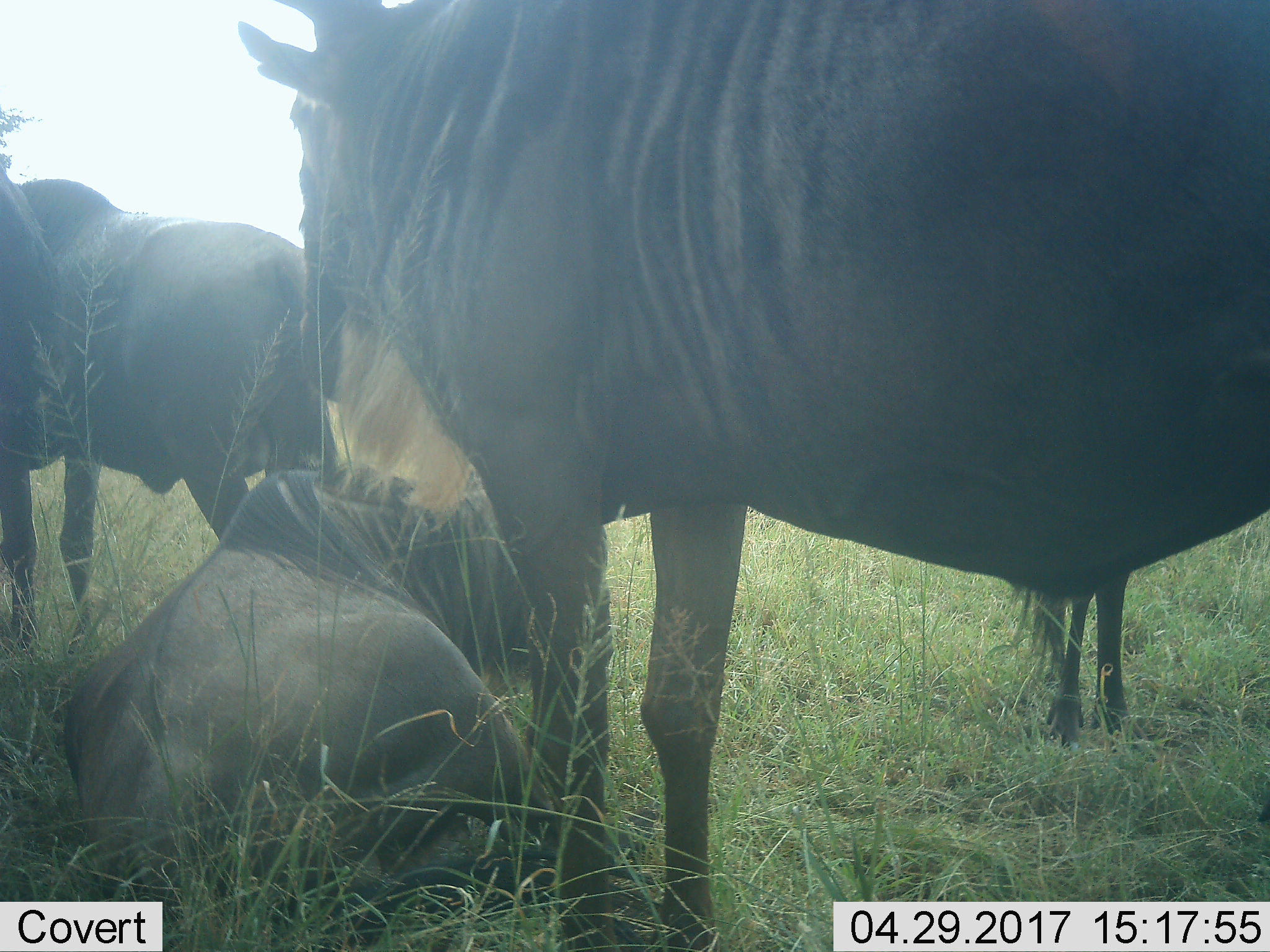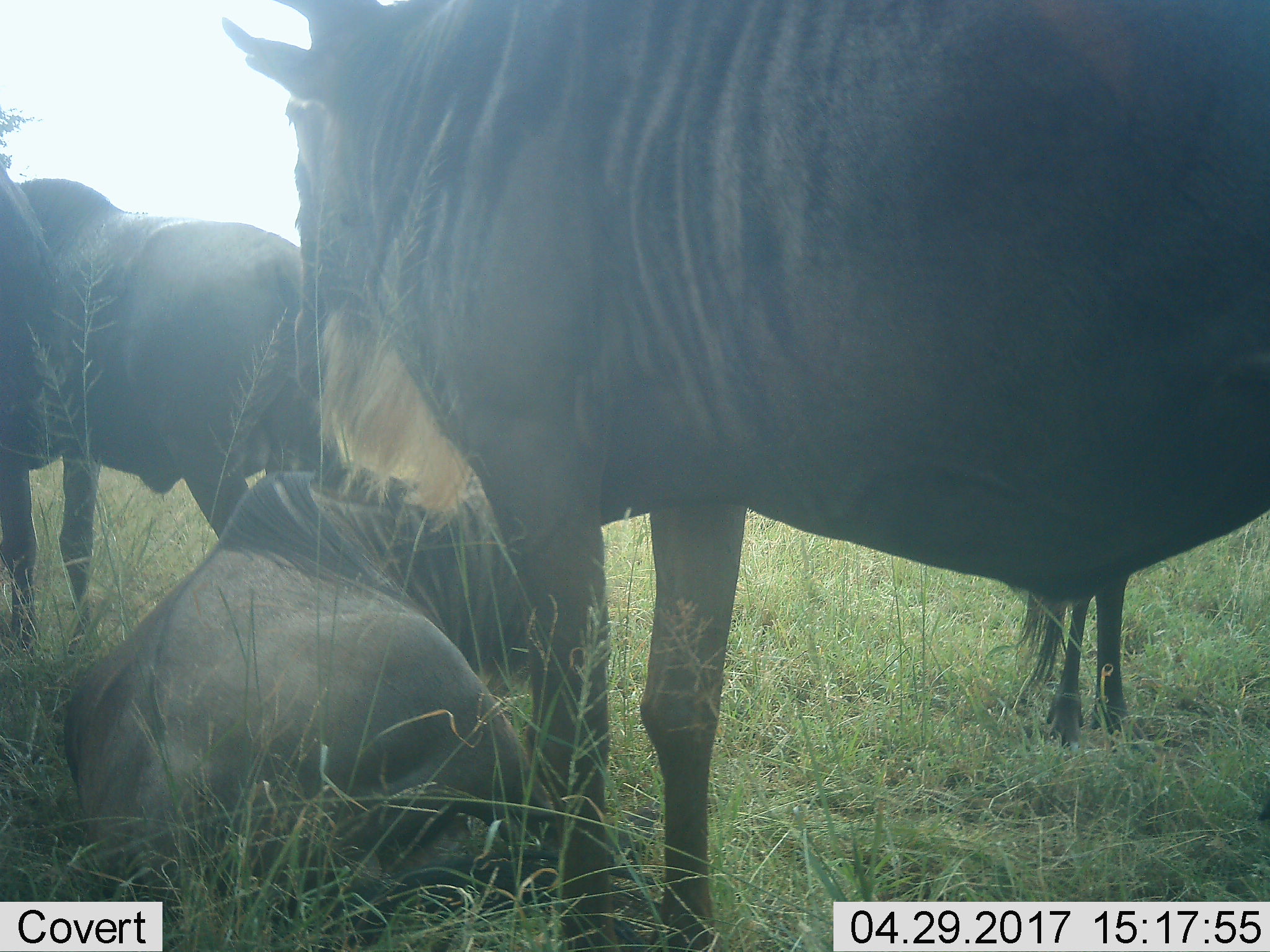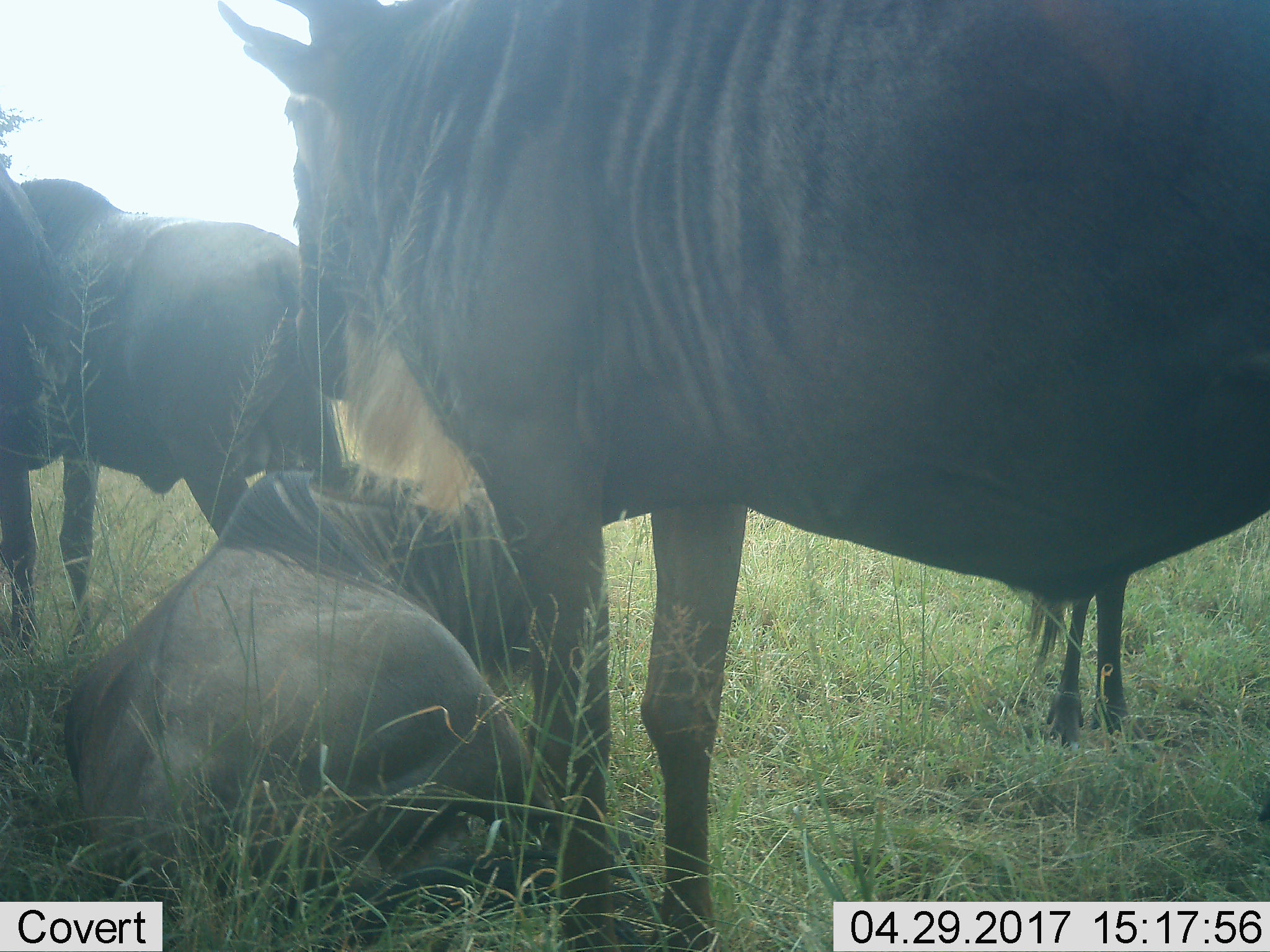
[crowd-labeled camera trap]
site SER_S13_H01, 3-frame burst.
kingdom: Animalia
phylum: Chordata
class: Mammalia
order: Artiodactyla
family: Bovidae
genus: Connochaetes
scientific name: Connochaetes taurinus taurinus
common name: blue wildebeest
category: wildebeestblue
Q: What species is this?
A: Wildebeestblue (blue wildebeest) (Connochaetes taurinus taurinus).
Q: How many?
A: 4.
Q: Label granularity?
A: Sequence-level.